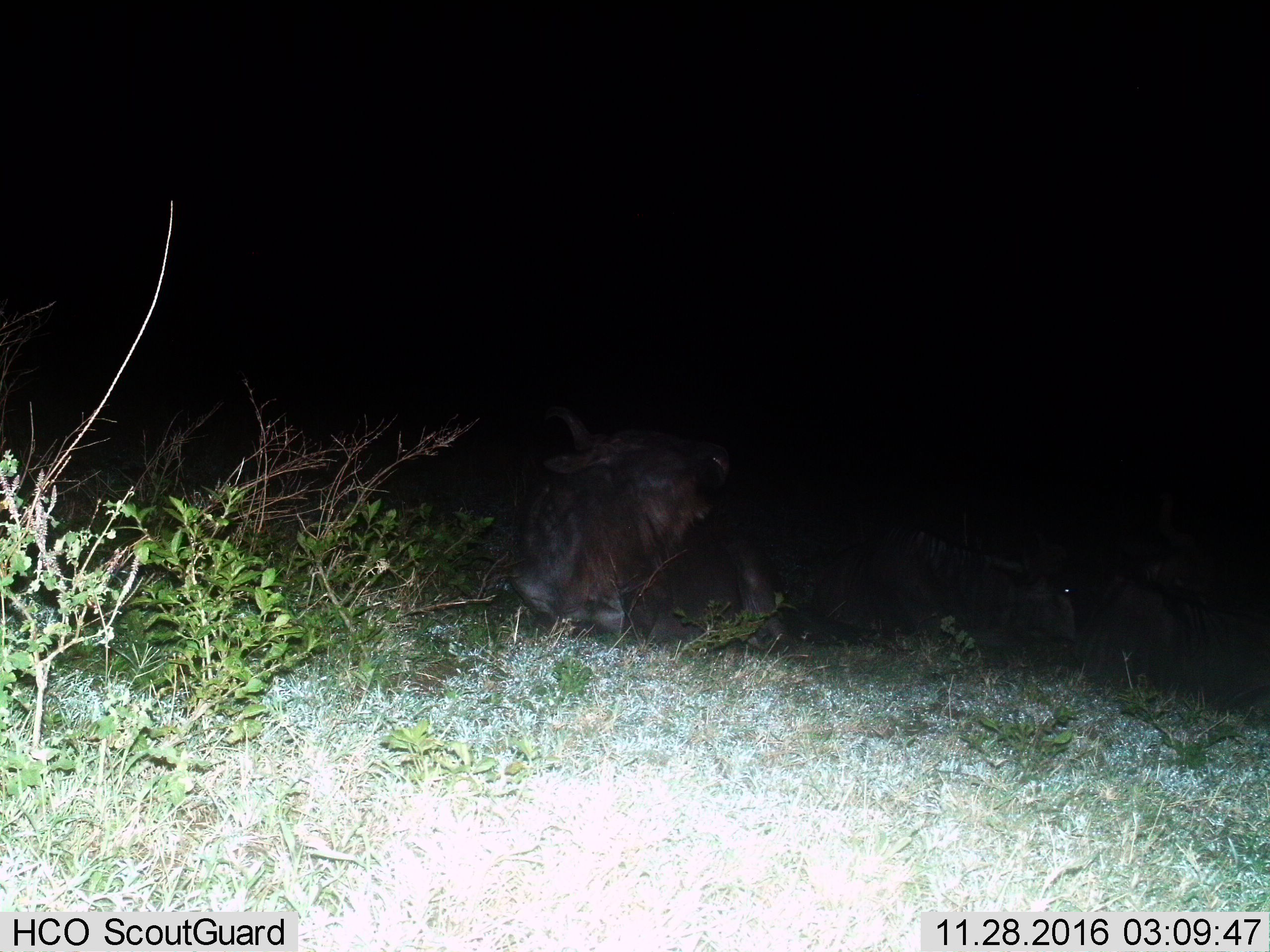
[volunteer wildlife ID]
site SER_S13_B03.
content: unidentified animal